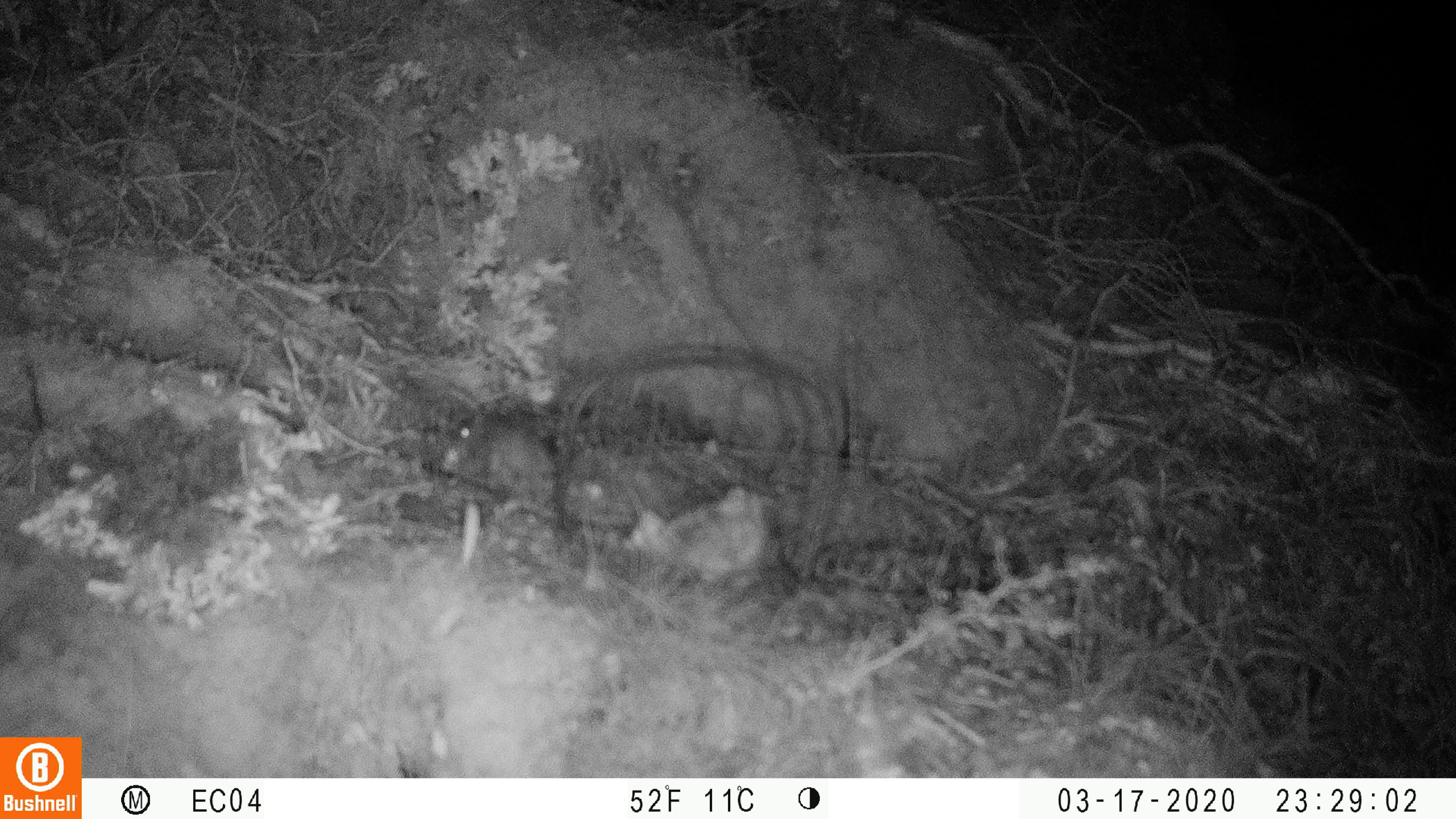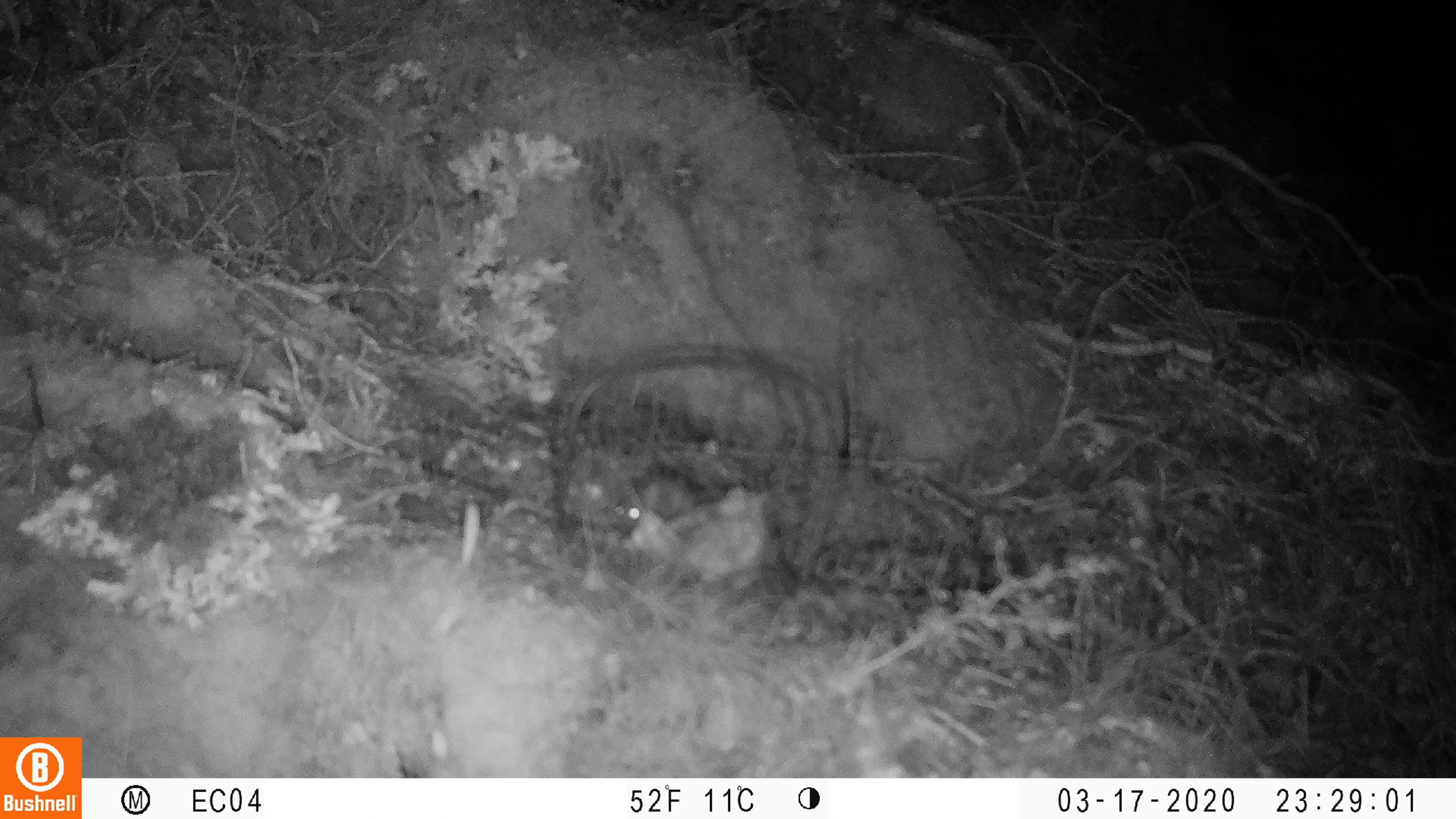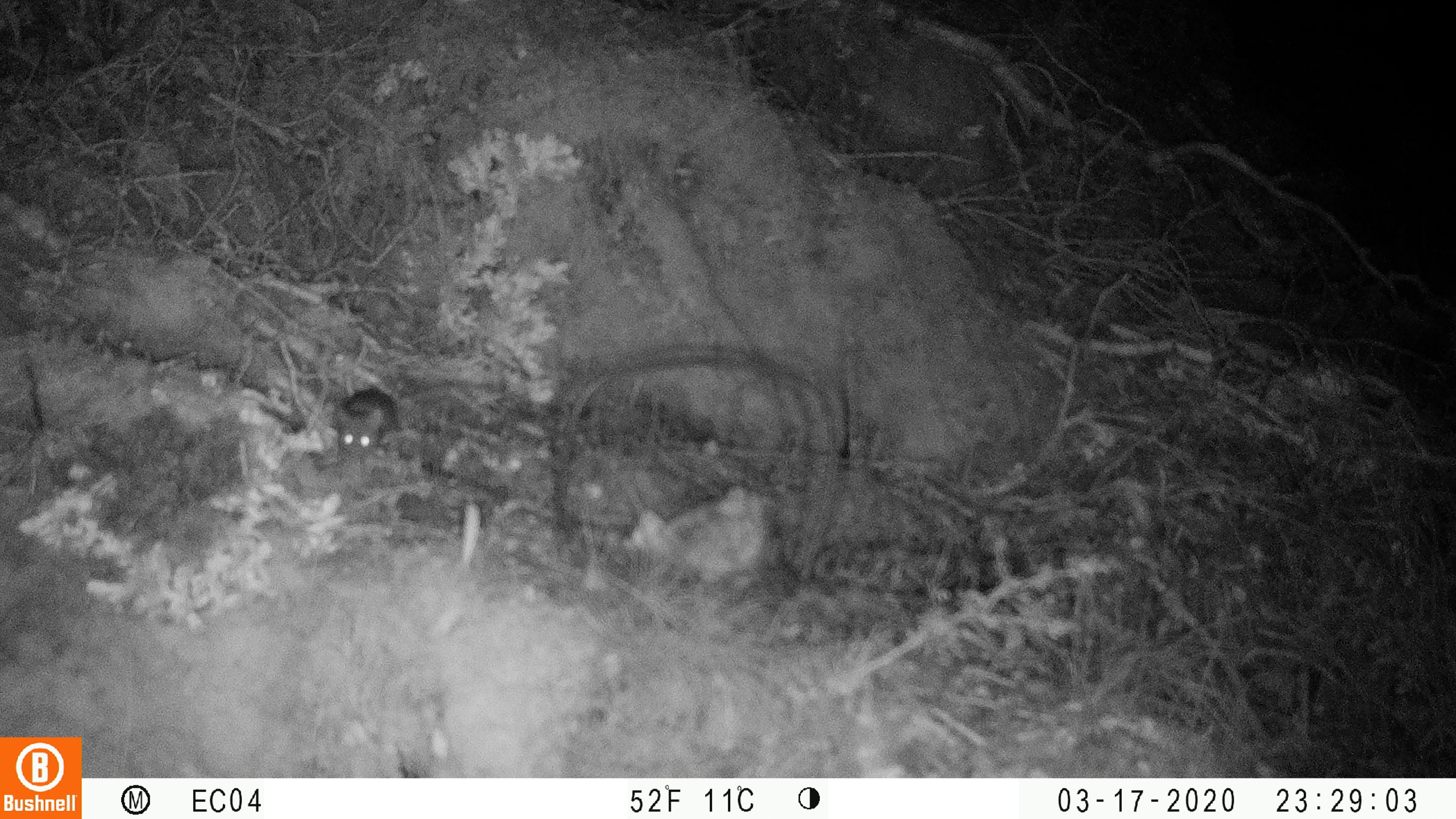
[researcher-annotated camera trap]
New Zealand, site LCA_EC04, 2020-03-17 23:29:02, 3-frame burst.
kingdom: Animalia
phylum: Chordata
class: Mammalia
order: Rodentia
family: Muridae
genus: Mus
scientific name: Mus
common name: mouse